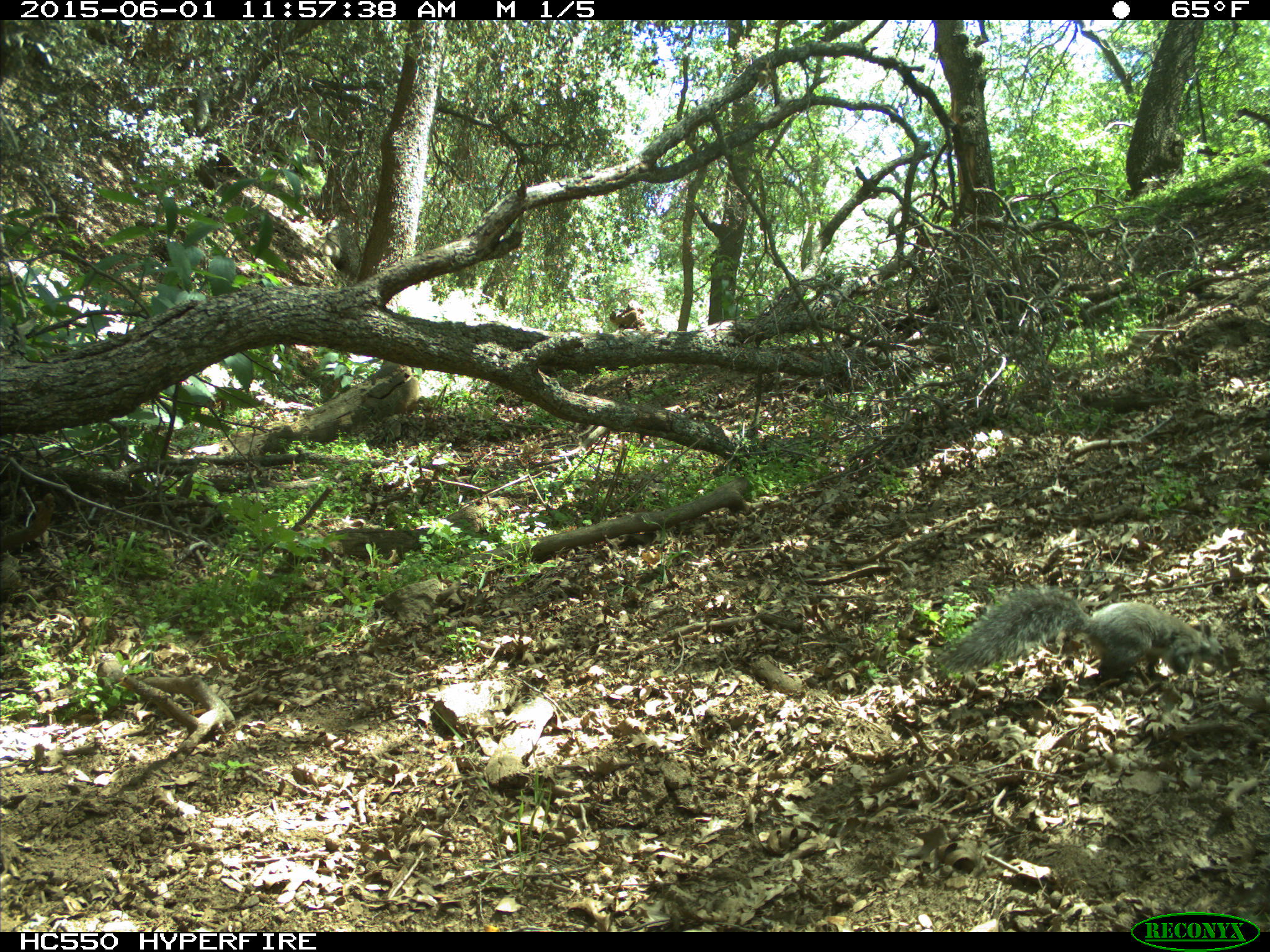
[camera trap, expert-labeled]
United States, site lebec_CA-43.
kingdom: Animalia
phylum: Chordata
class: Mammalia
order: Rodentia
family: Sciuridae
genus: Sciurus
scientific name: Sciurus carolinensis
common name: eastern gray squirrel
Sciurus carolinensis (eastern gray squirrel).